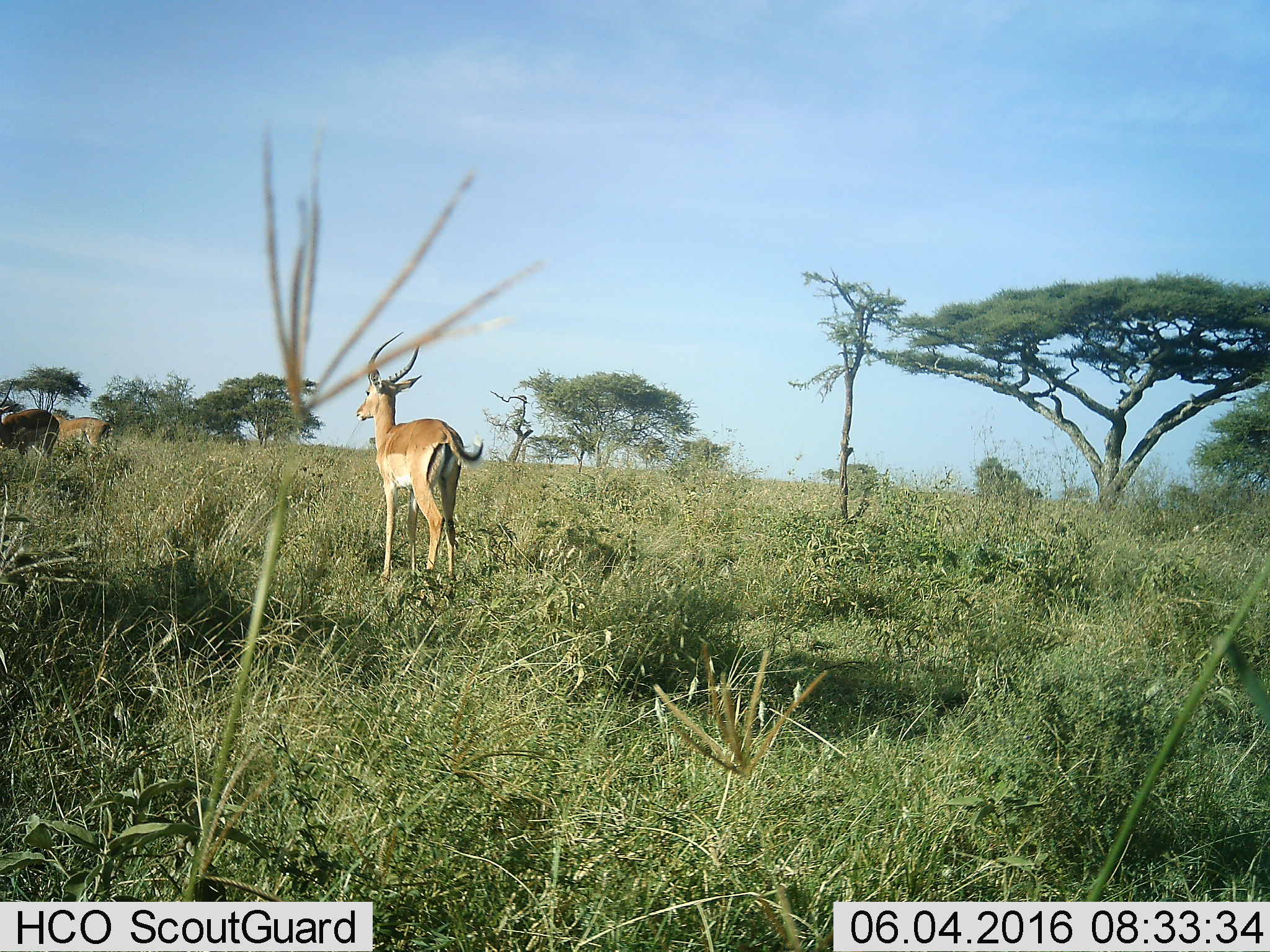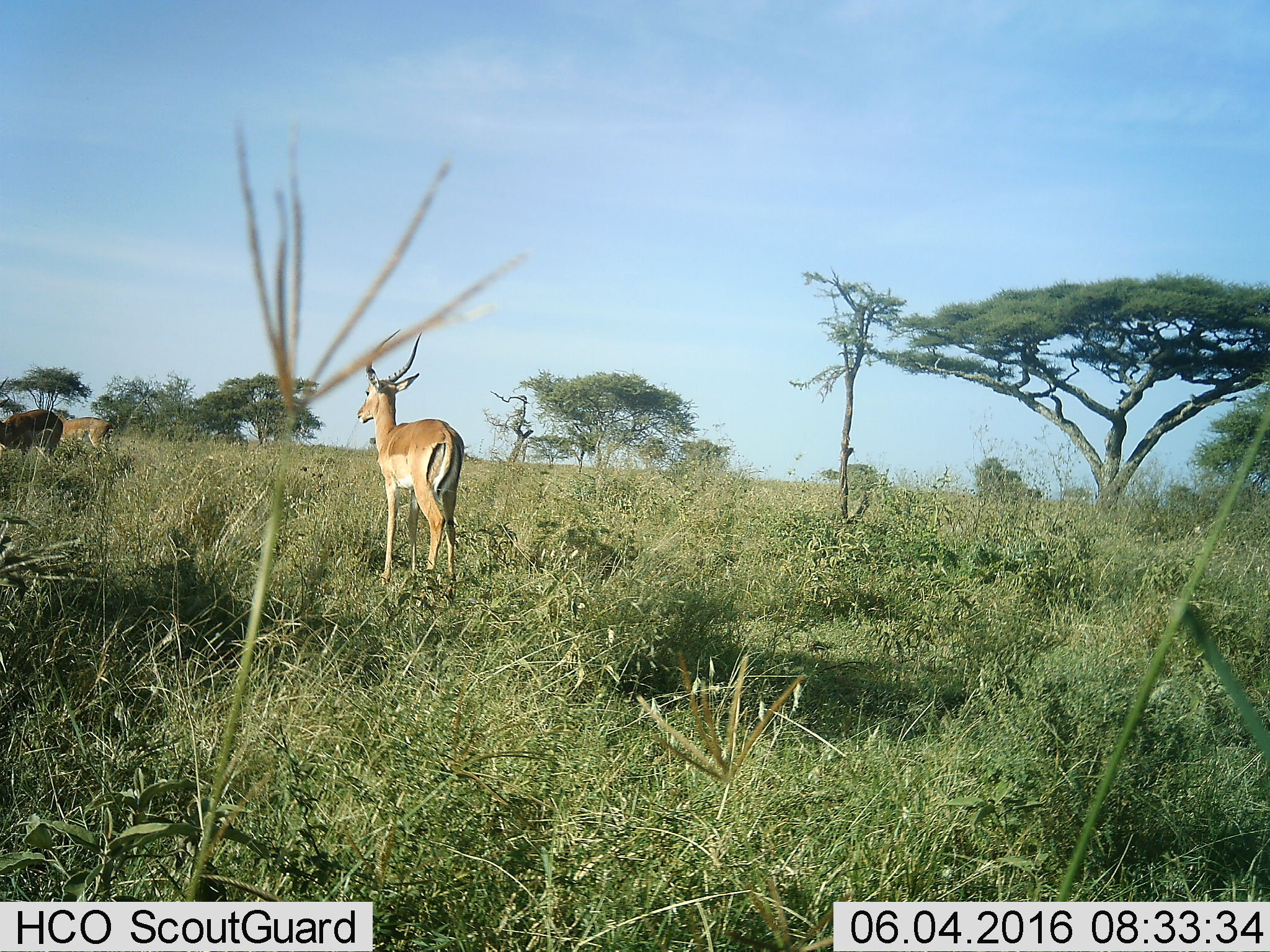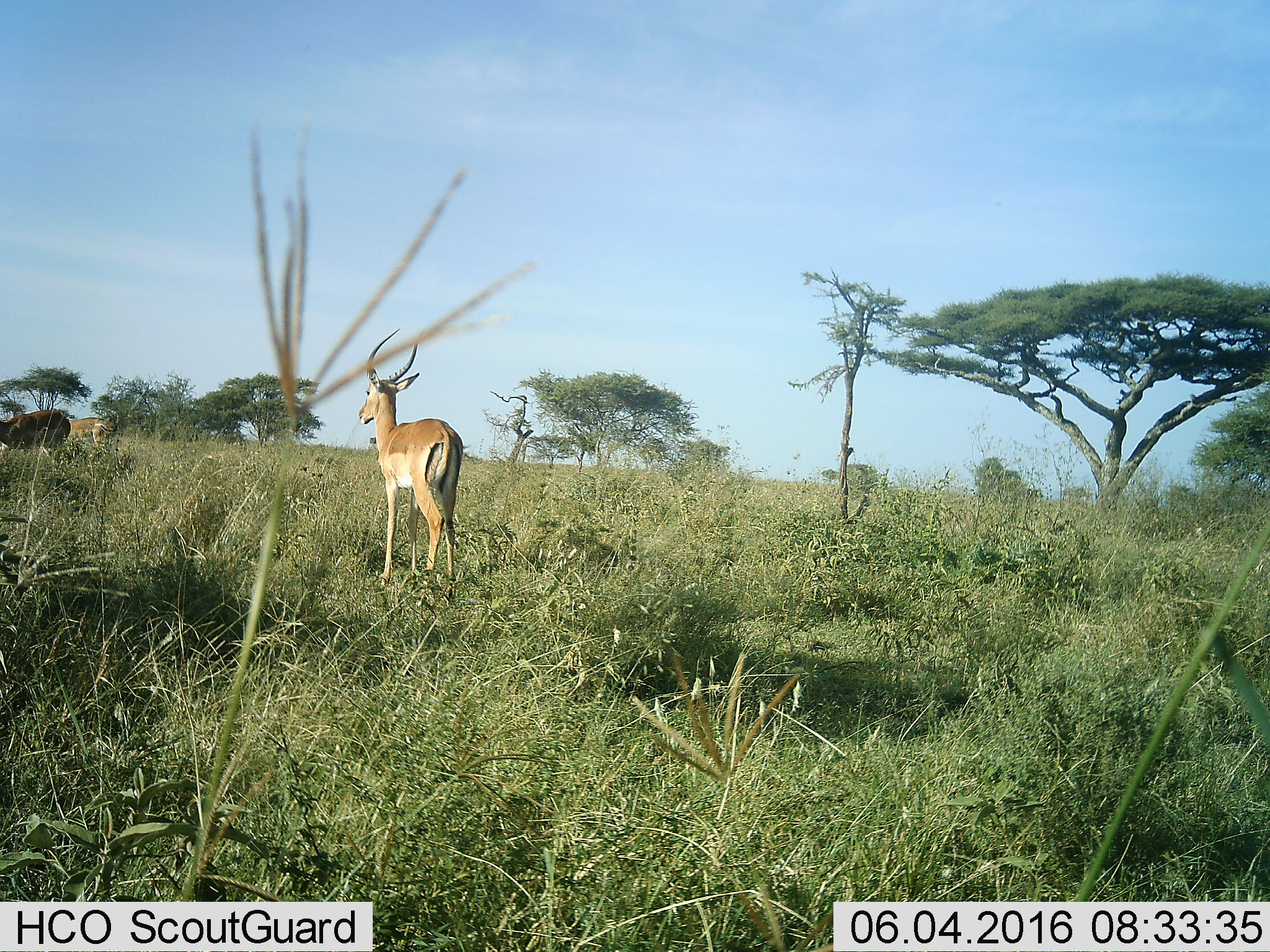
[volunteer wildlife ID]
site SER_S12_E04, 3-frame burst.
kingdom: Animalia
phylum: Chordata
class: Mammalia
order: Artiodactyla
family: Bovidae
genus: Aepyceros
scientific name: Aepyceros melampus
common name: impala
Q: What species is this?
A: Impala (Aepyceros melampus).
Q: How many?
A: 3.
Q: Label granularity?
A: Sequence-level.